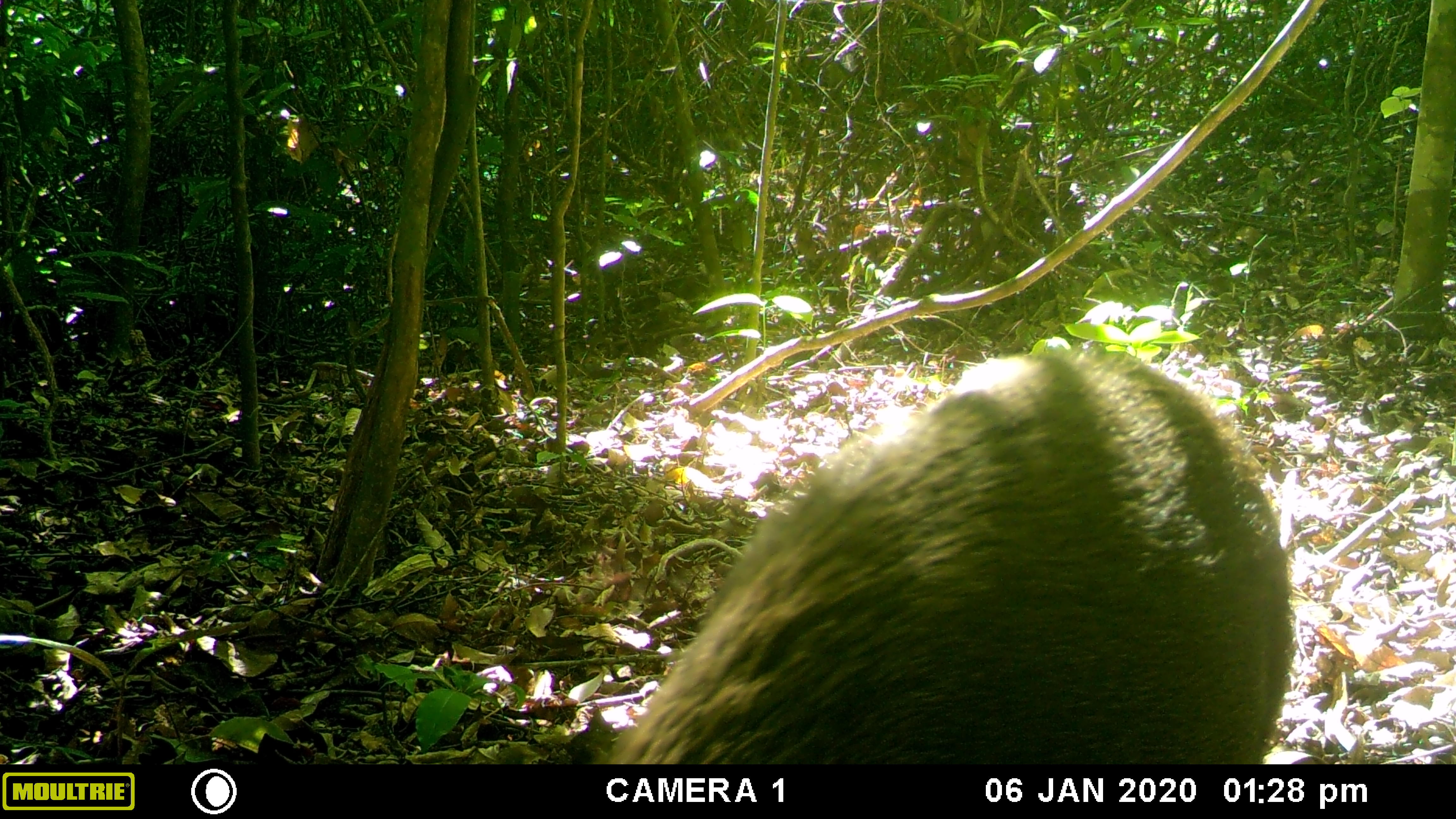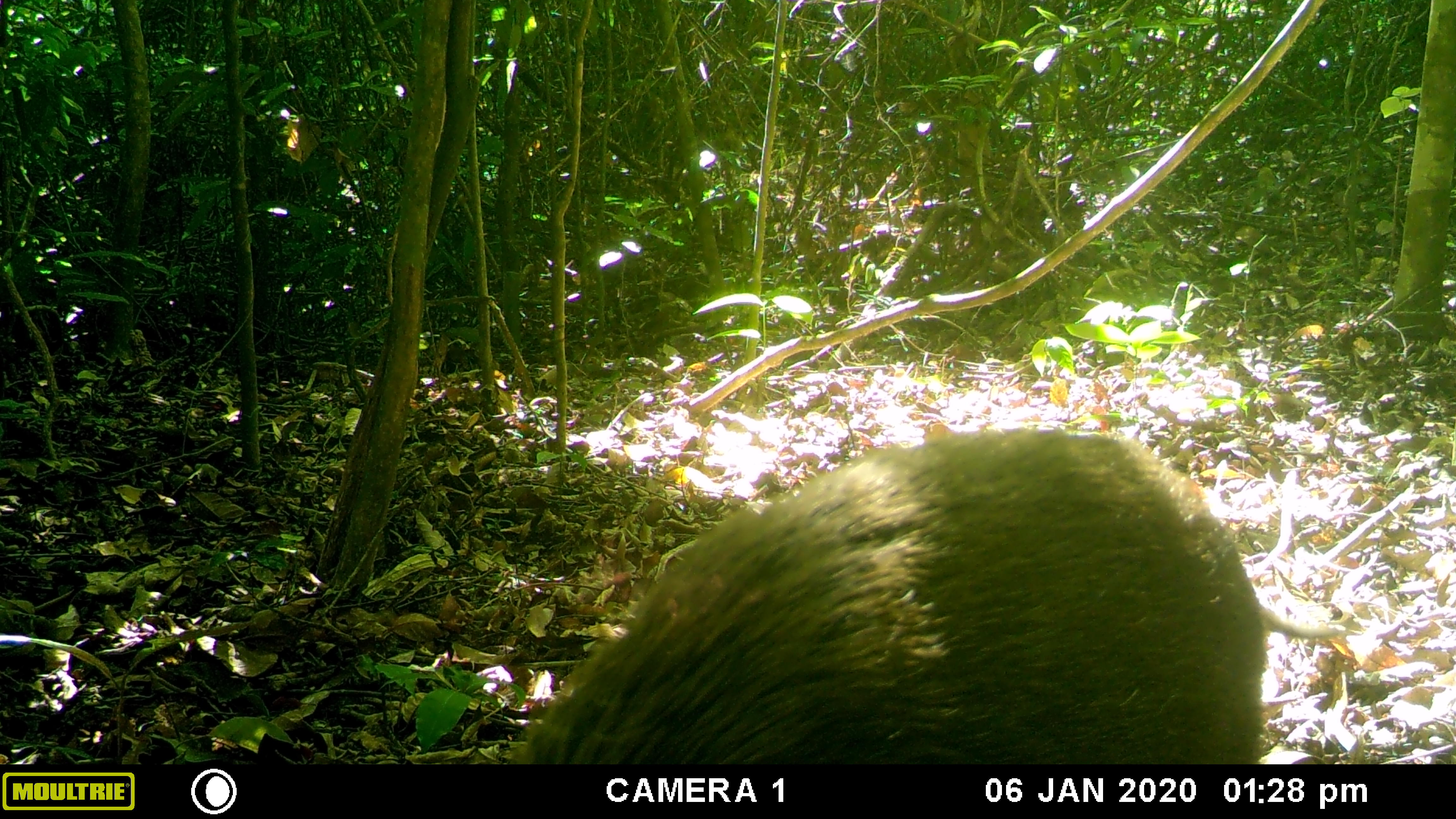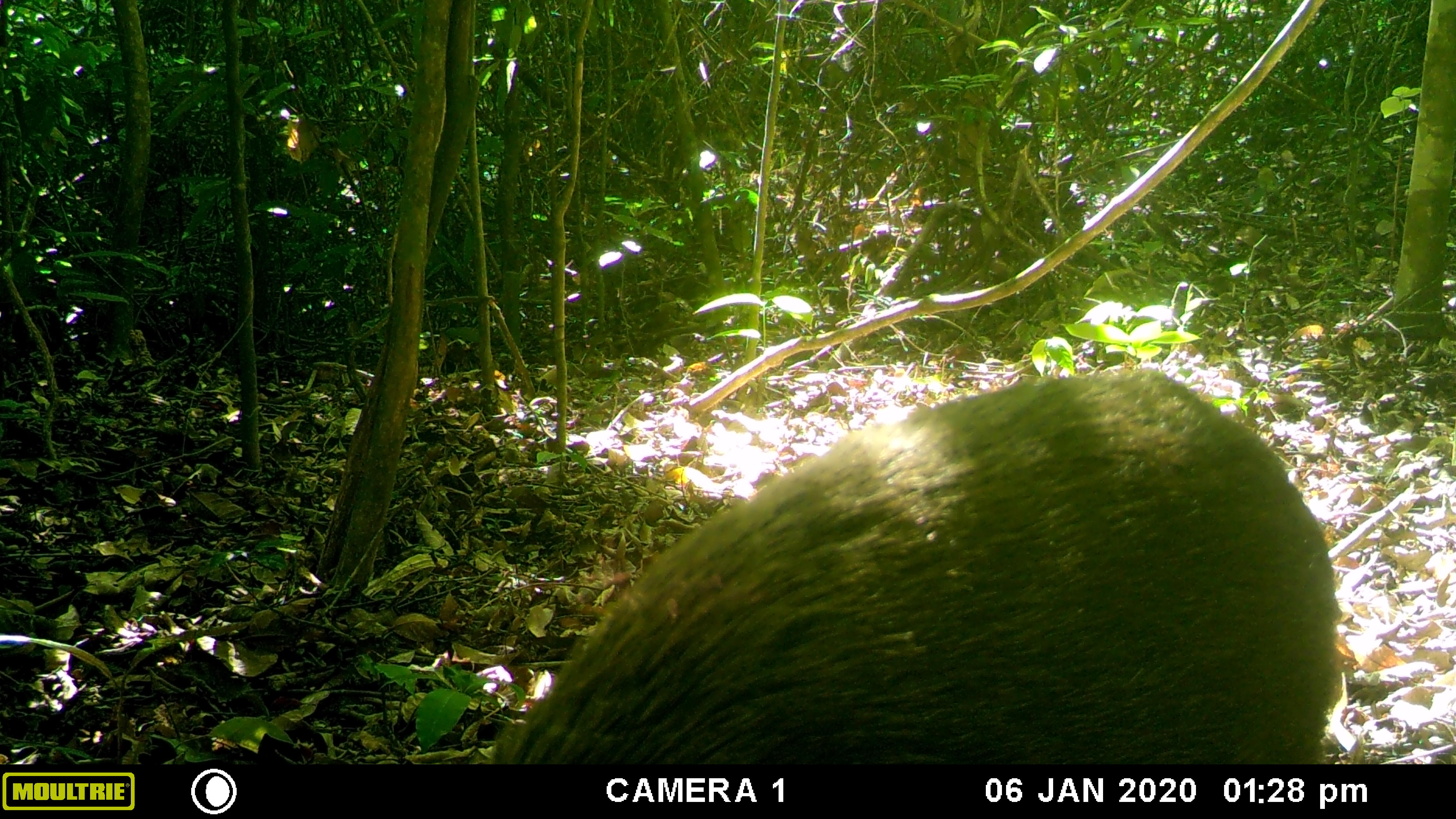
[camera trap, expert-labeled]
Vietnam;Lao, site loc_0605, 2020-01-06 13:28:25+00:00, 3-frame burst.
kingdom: Animalia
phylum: Chordata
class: Mammalia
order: Artiodactyla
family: Suidae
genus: Sus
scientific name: Sus scrofa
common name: eurasian wild pig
Eurasian wild pig (Sus scrofa). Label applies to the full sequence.